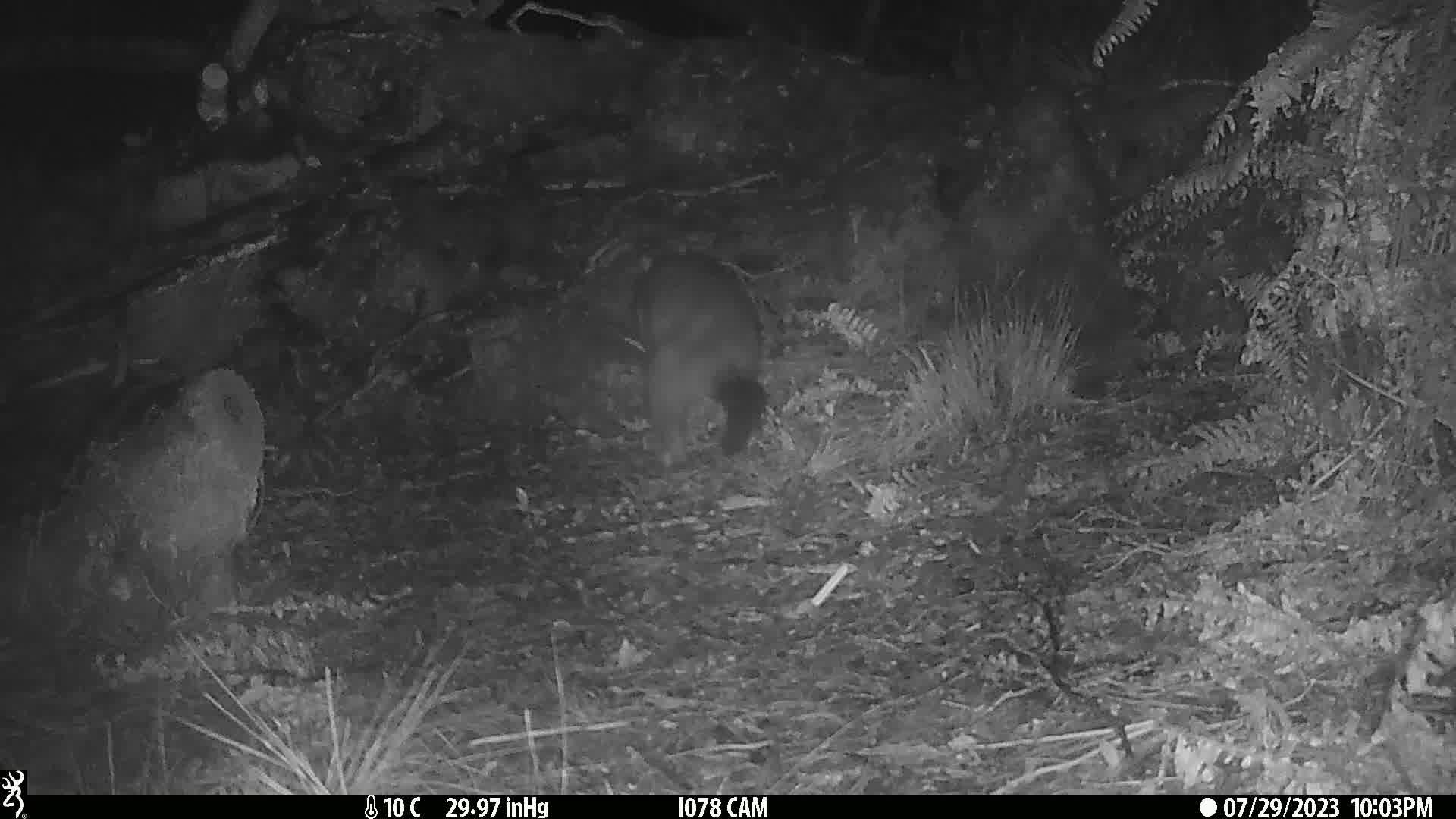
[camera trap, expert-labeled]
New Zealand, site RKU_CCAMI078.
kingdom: Animalia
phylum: Chordata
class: Mammalia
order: Diprotodontia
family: Phalangeridae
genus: Trichosurus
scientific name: Trichosurus vulpecula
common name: common brushtail possum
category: possum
Possum (common brushtail possum) (Trichosurus vulpecula).